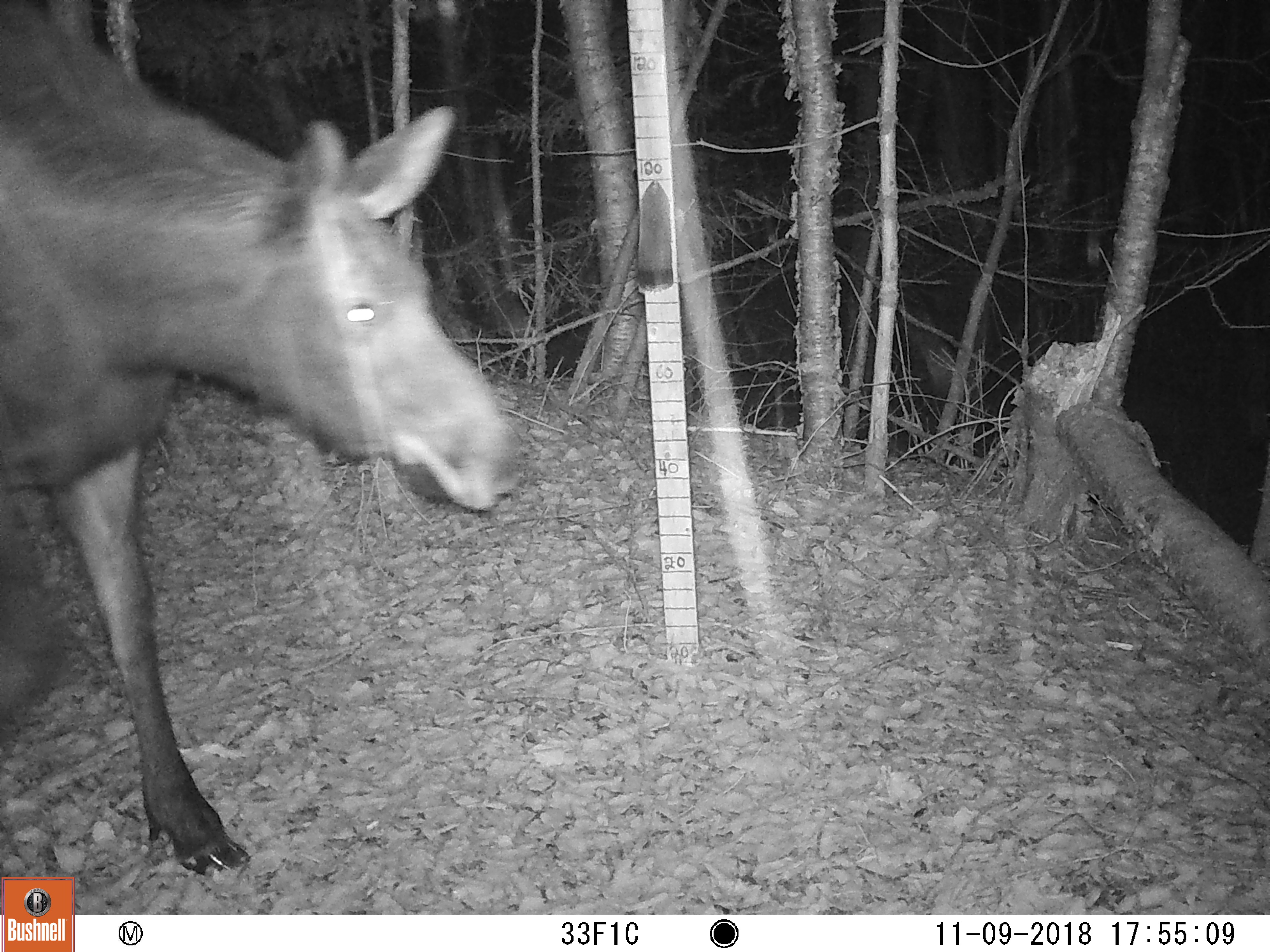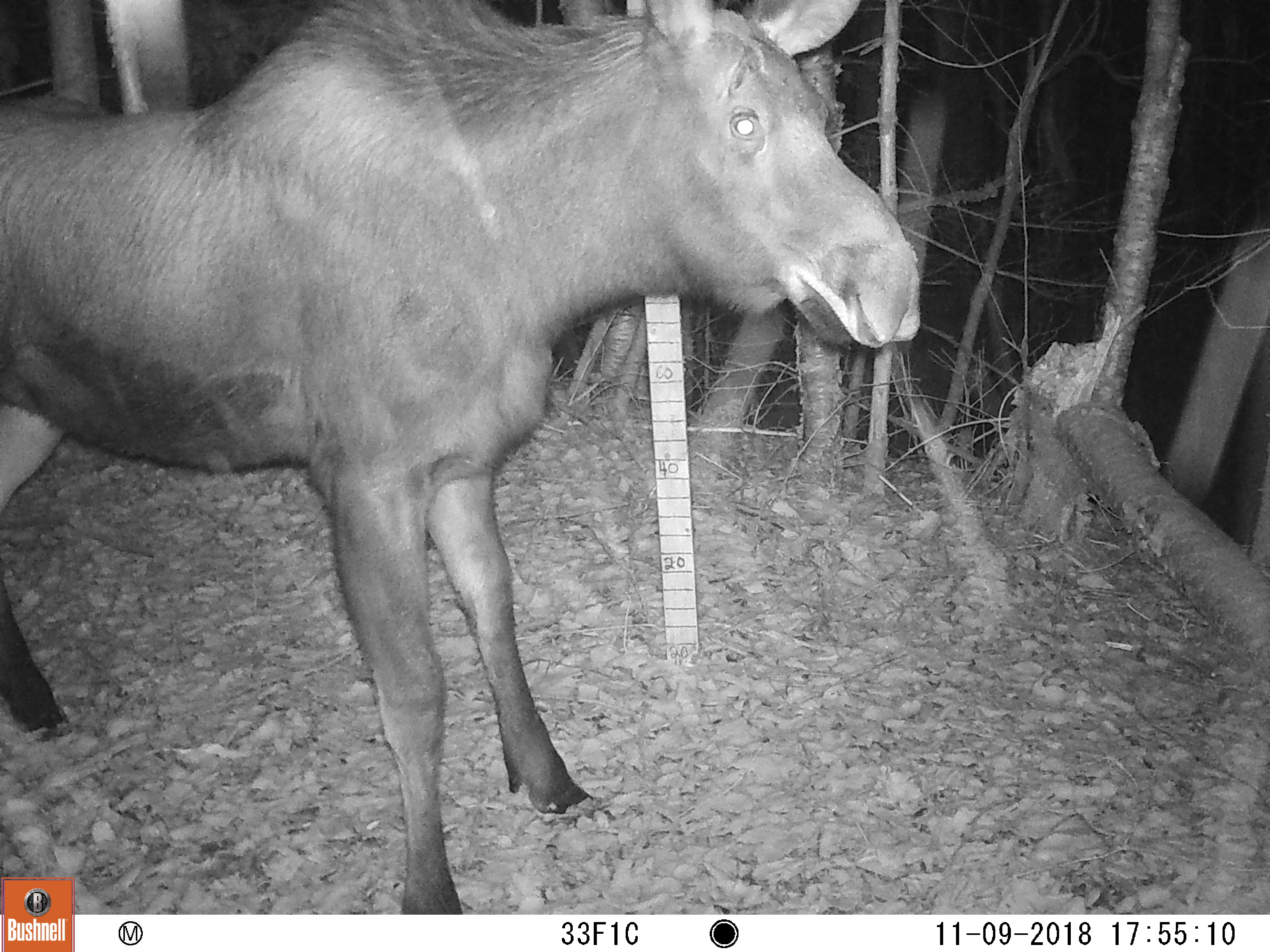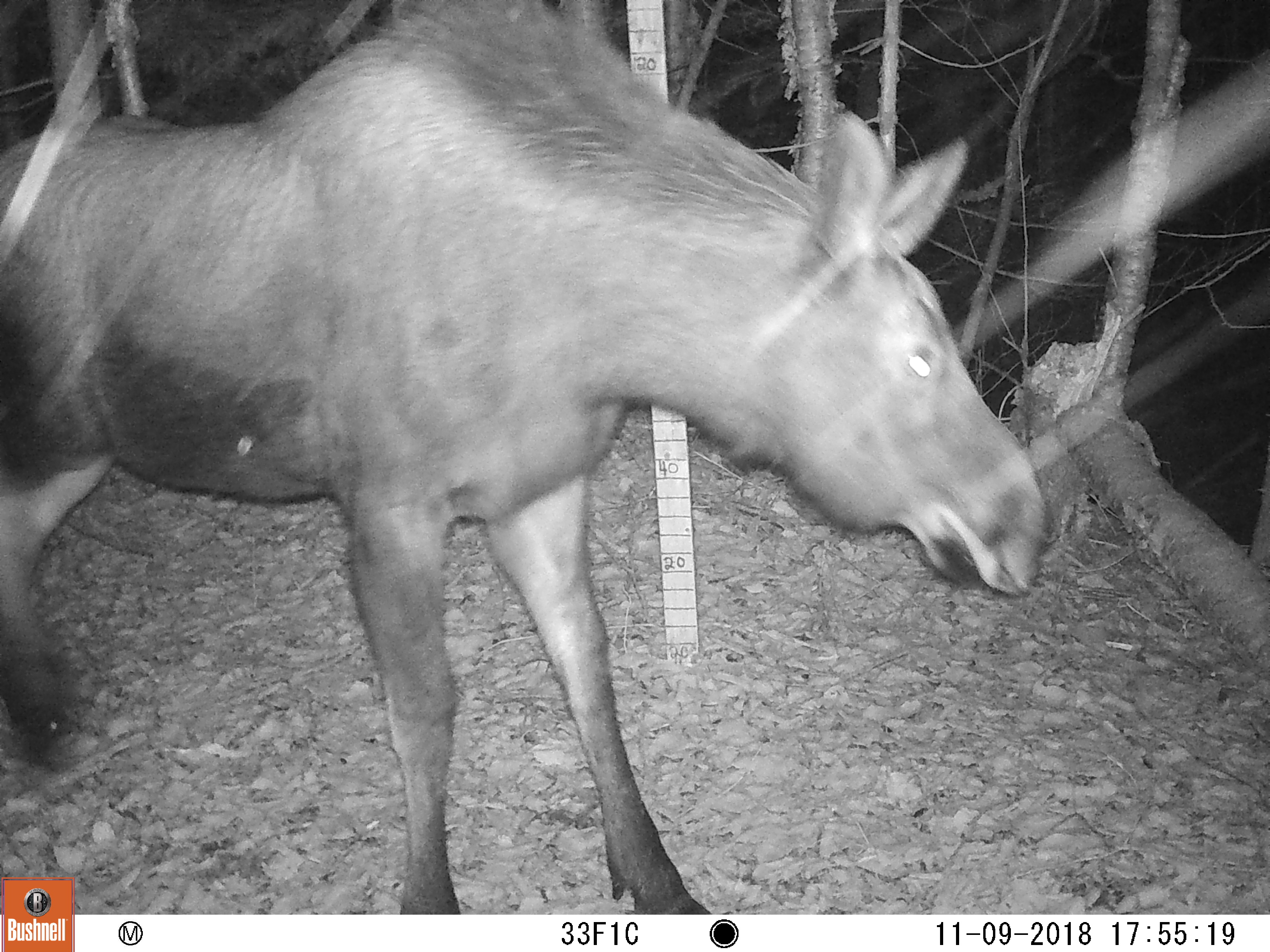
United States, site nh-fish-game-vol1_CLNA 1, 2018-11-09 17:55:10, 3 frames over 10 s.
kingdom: Animalia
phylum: Chordata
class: Mammalia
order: Artiodactyla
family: Cervidae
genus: Alces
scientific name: Alces alces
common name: moose